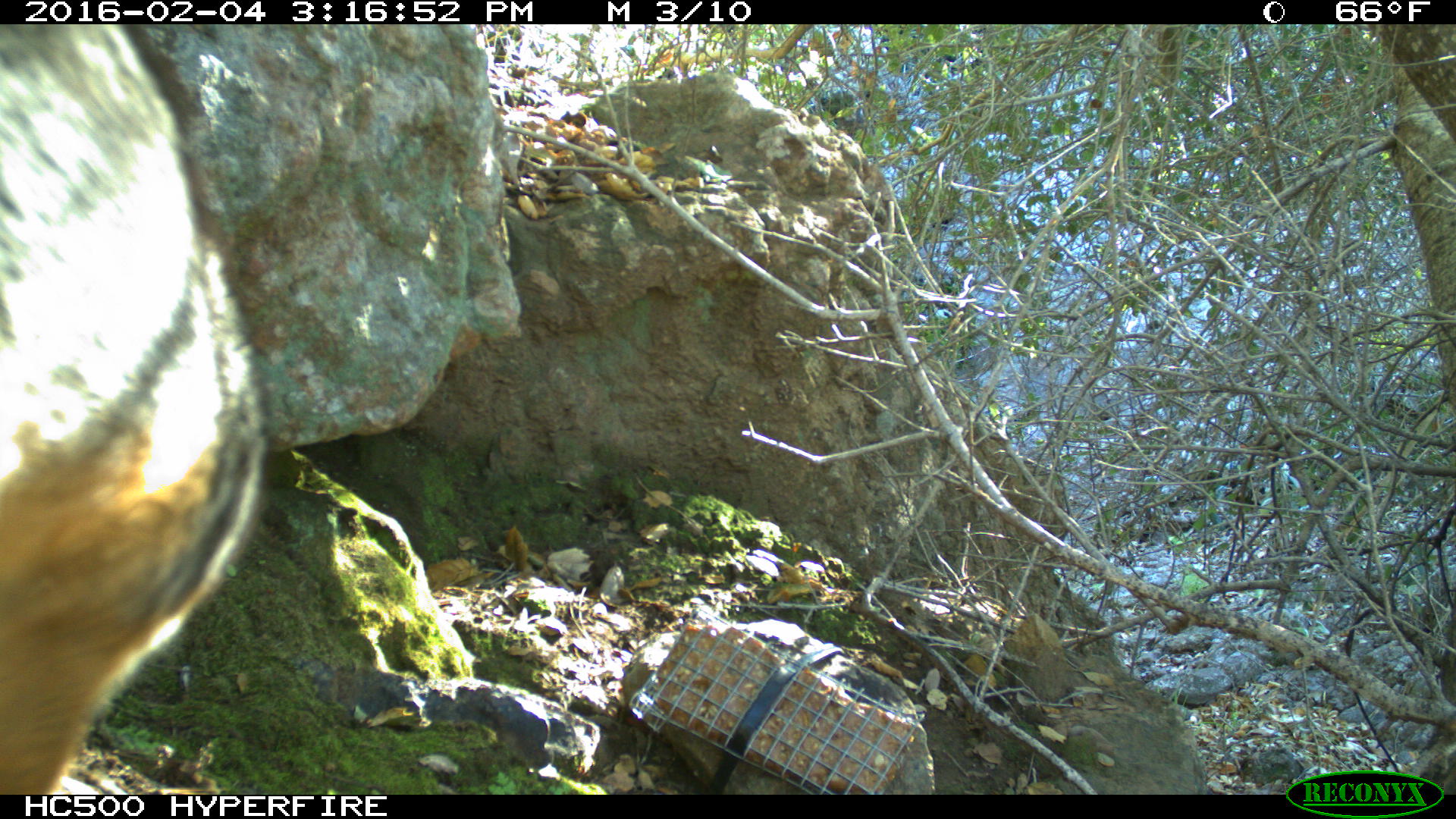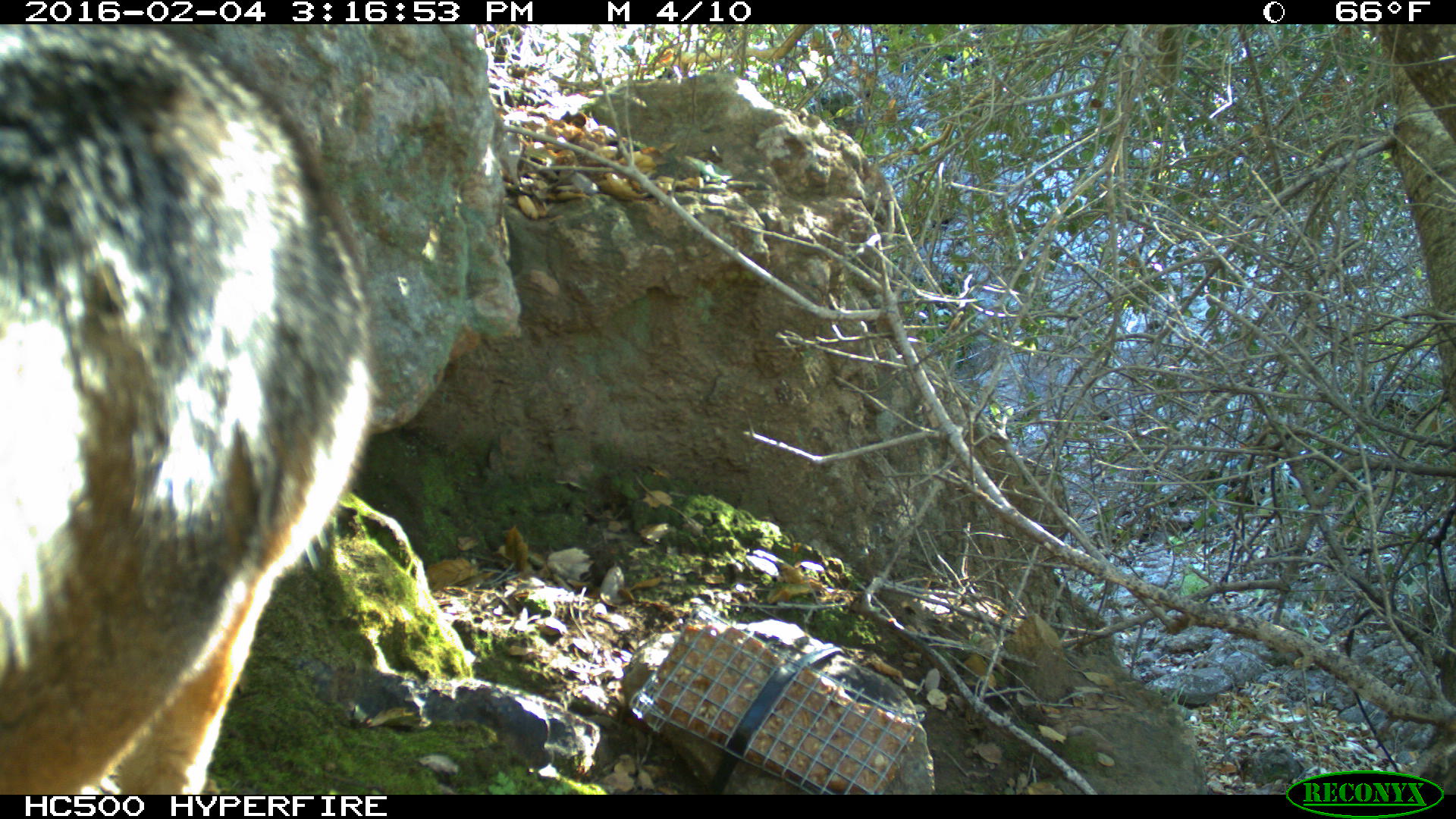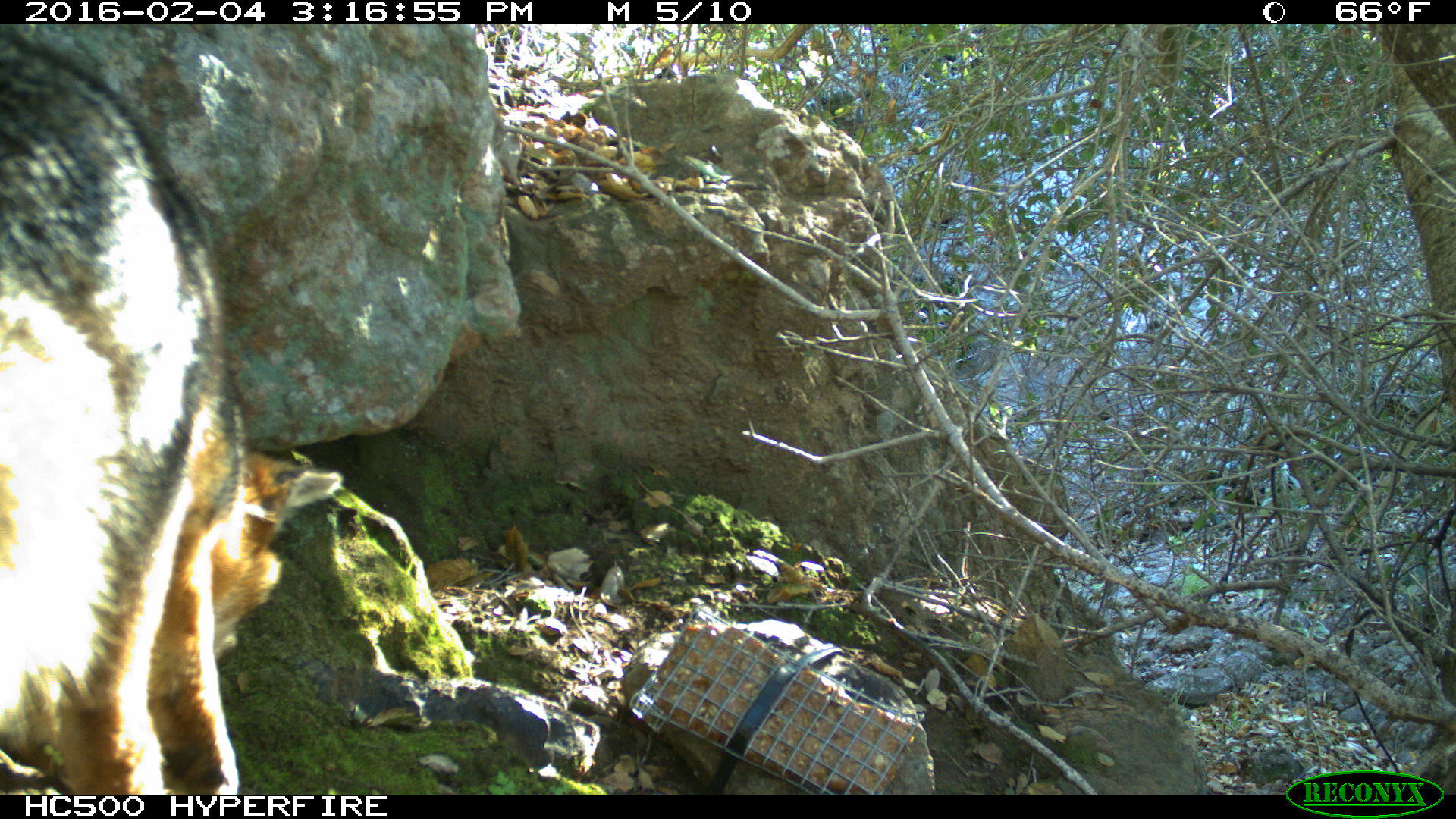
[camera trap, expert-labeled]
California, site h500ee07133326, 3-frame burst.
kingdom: Animalia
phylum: Chordata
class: Mammalia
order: Carnivora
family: Canidae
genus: Urocyon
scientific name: Urocyon littoralis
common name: island fox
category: fox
Fox (island fox) (Urocyon littoralis).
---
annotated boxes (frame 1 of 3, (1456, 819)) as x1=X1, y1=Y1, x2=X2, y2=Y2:
fox: x1=0, y1=25, x2=269, y2=794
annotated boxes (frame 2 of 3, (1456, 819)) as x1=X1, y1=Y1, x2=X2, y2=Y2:
fox: x1=0, y1=23, x2=380, y2=793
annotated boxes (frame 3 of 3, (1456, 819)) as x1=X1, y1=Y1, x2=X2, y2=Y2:
fox: x1=0, y1=22, x2=344, y2=795